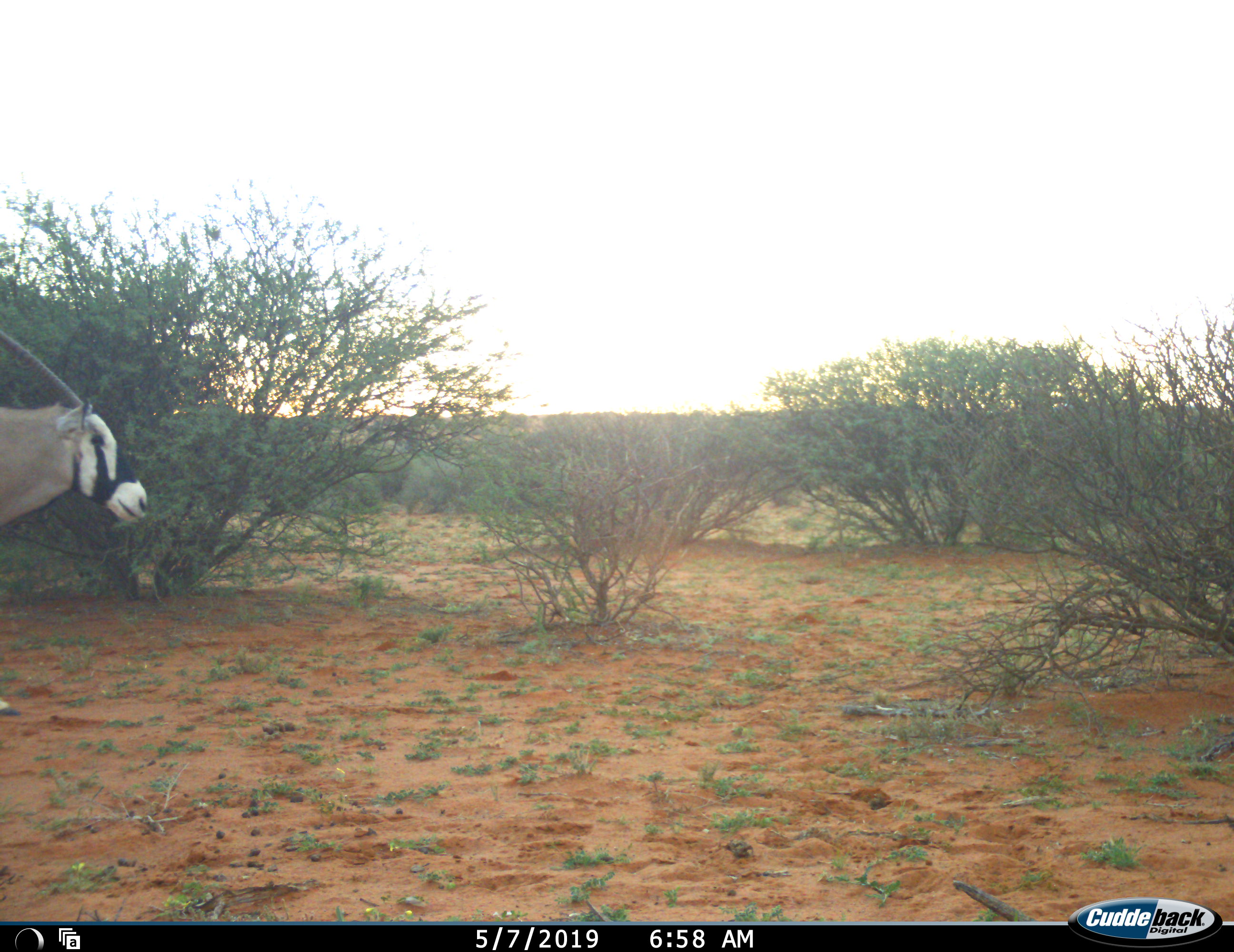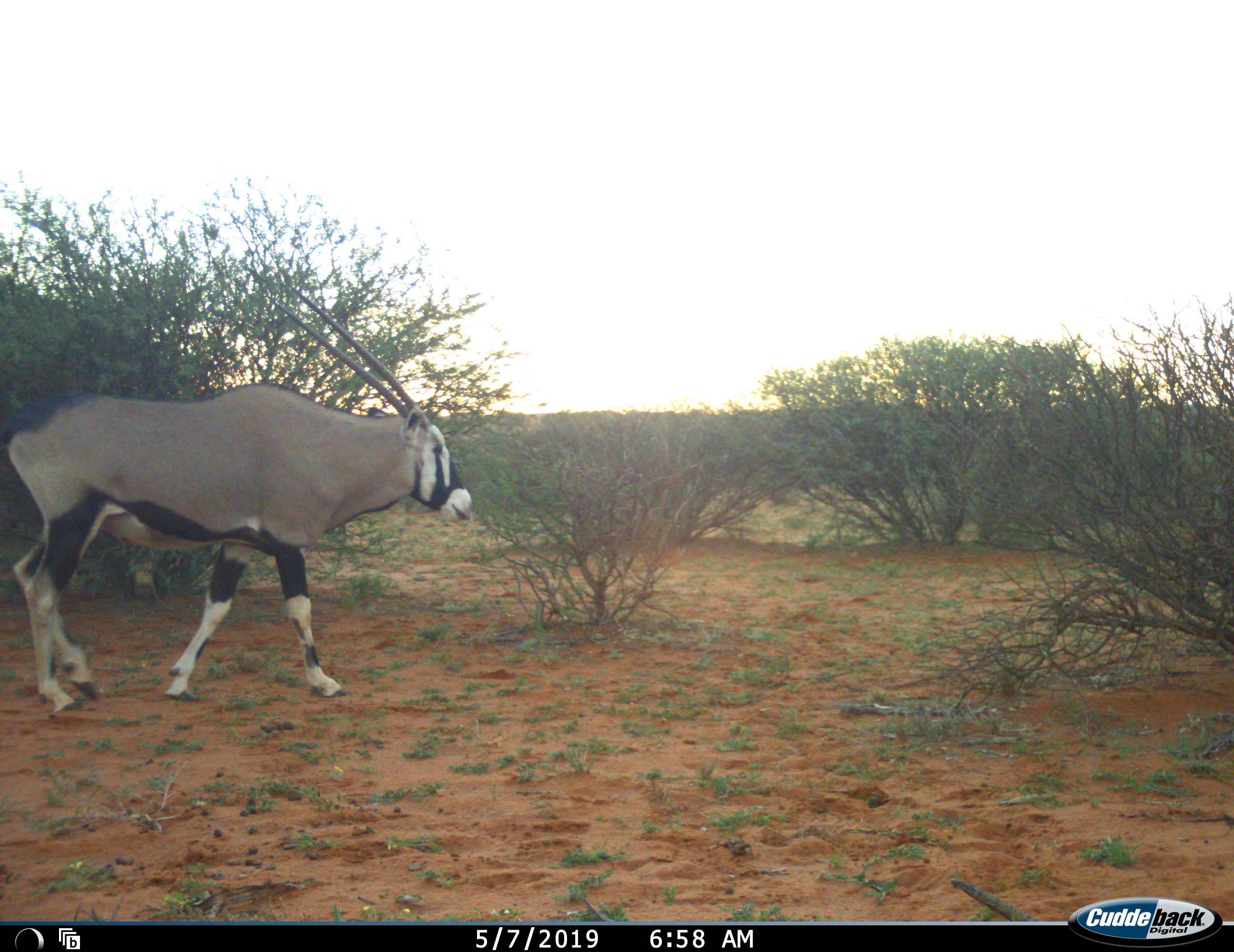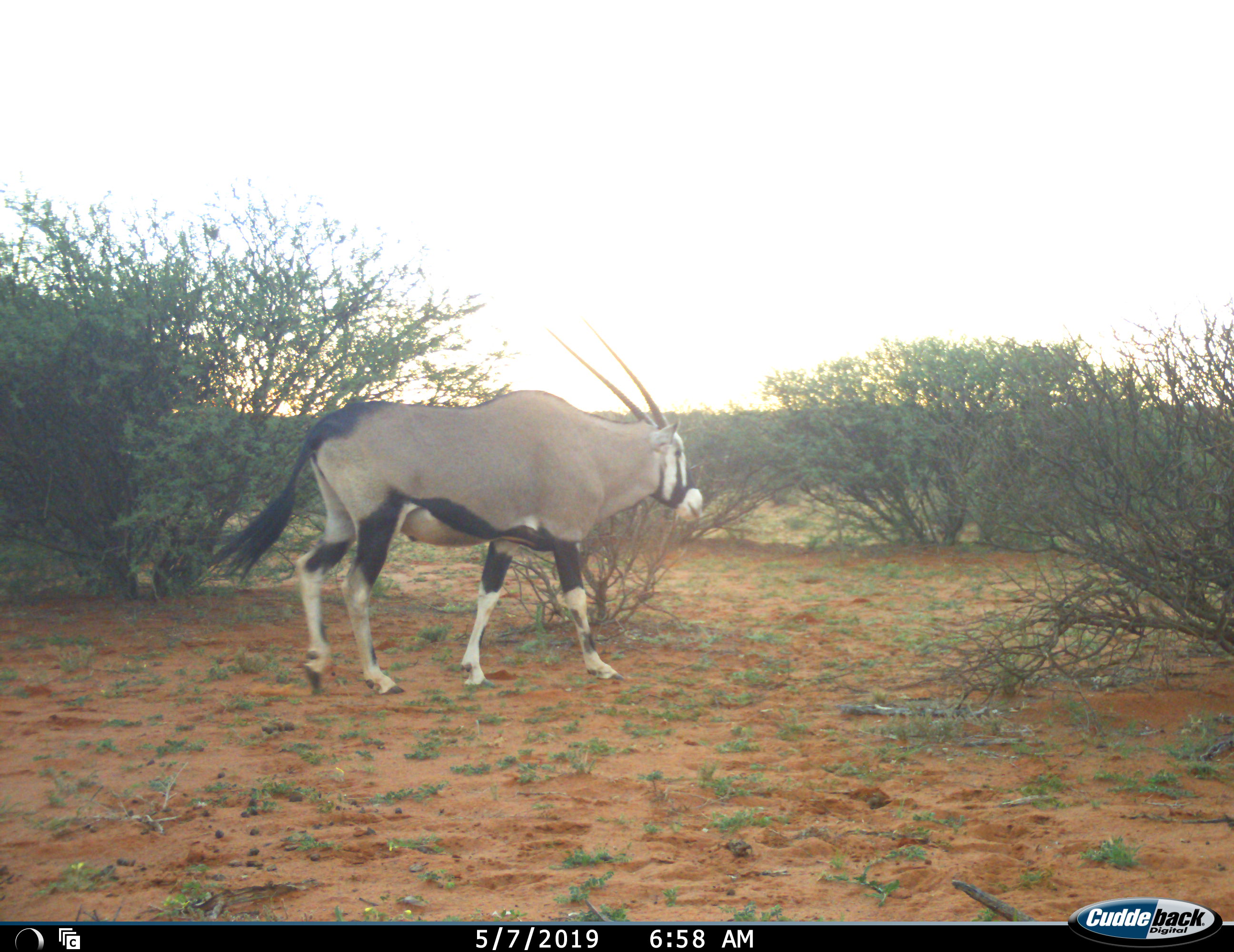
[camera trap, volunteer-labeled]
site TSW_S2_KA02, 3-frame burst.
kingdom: Animalia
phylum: Chordata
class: Mammalia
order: Artiodactyla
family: Bovidae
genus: Oryx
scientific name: Oryx gazella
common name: gemsbok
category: oryx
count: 1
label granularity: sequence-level